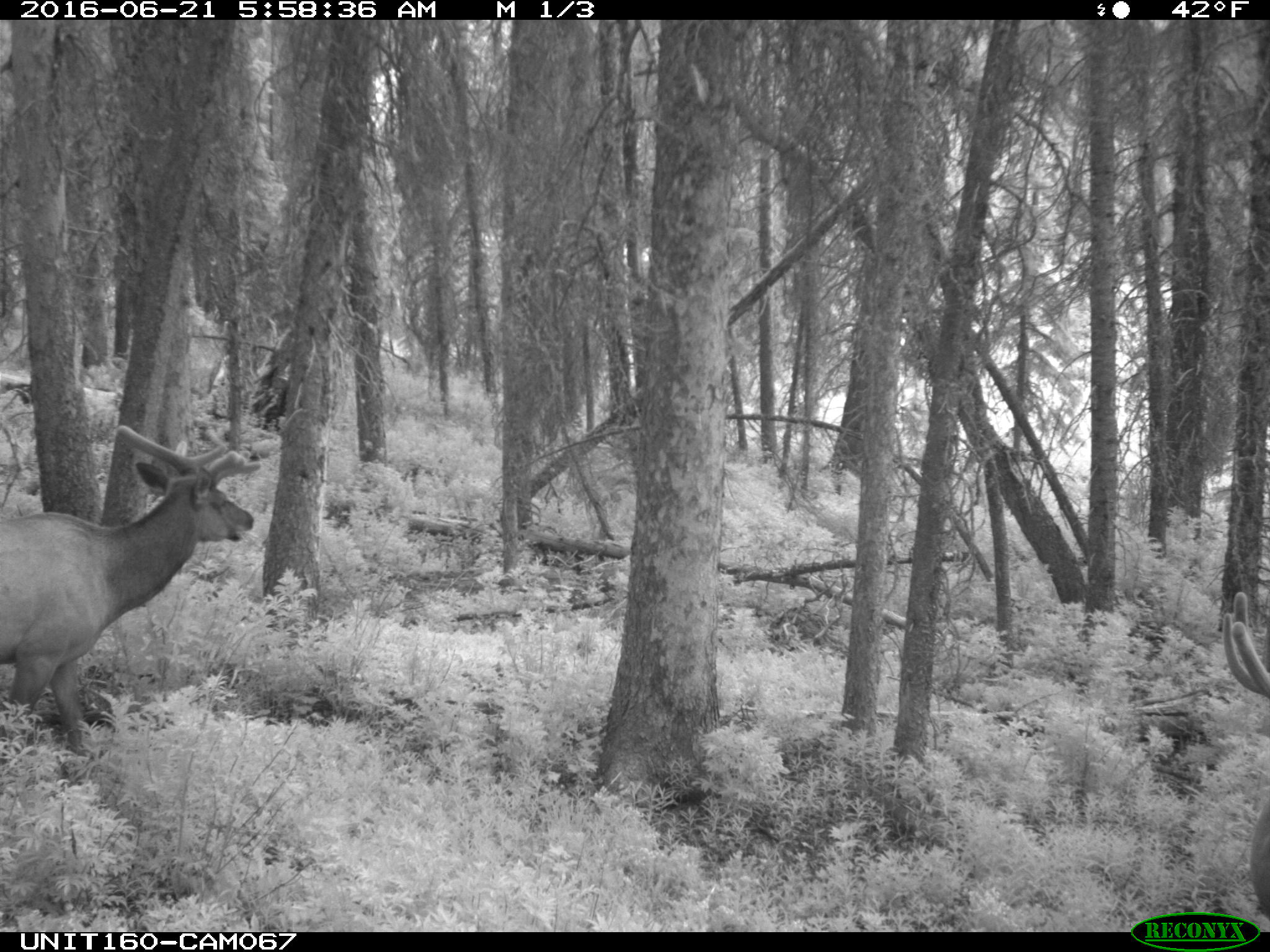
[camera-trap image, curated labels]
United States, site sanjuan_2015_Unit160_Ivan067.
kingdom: Animalia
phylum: Chordata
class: Mammalia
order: Artiodactyla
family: Cervidae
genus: Cervus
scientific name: Cervus elaphus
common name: red deer